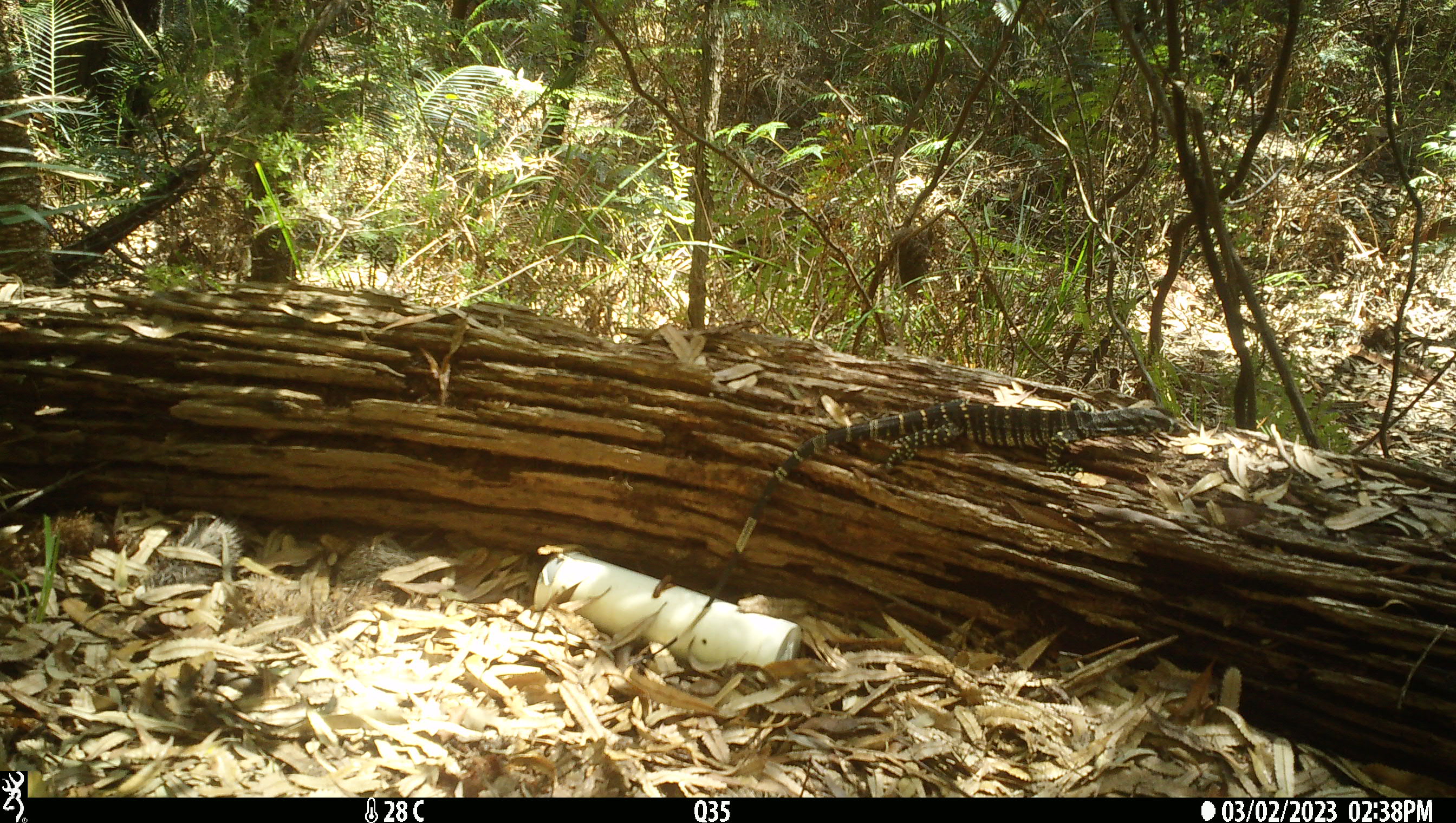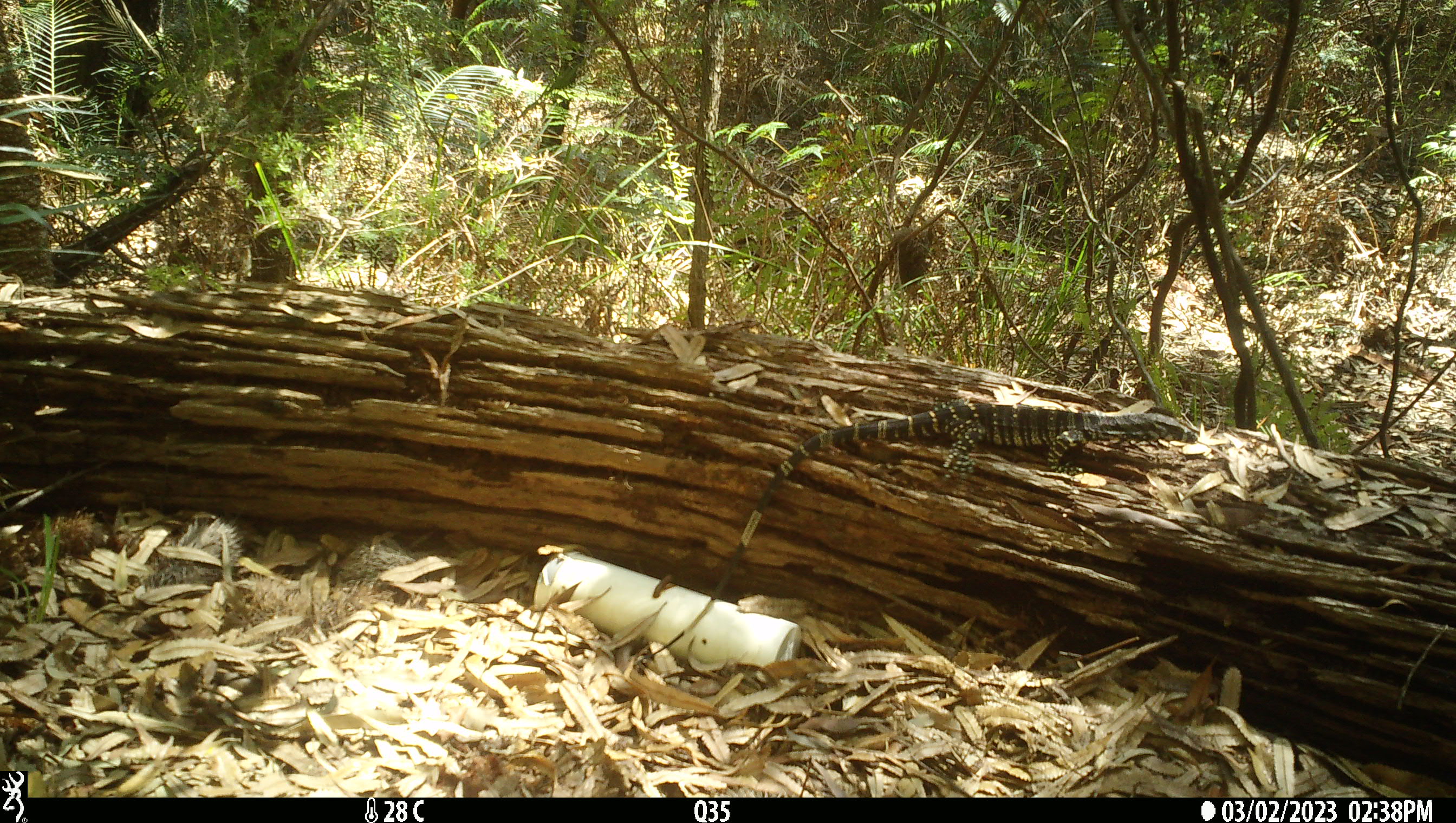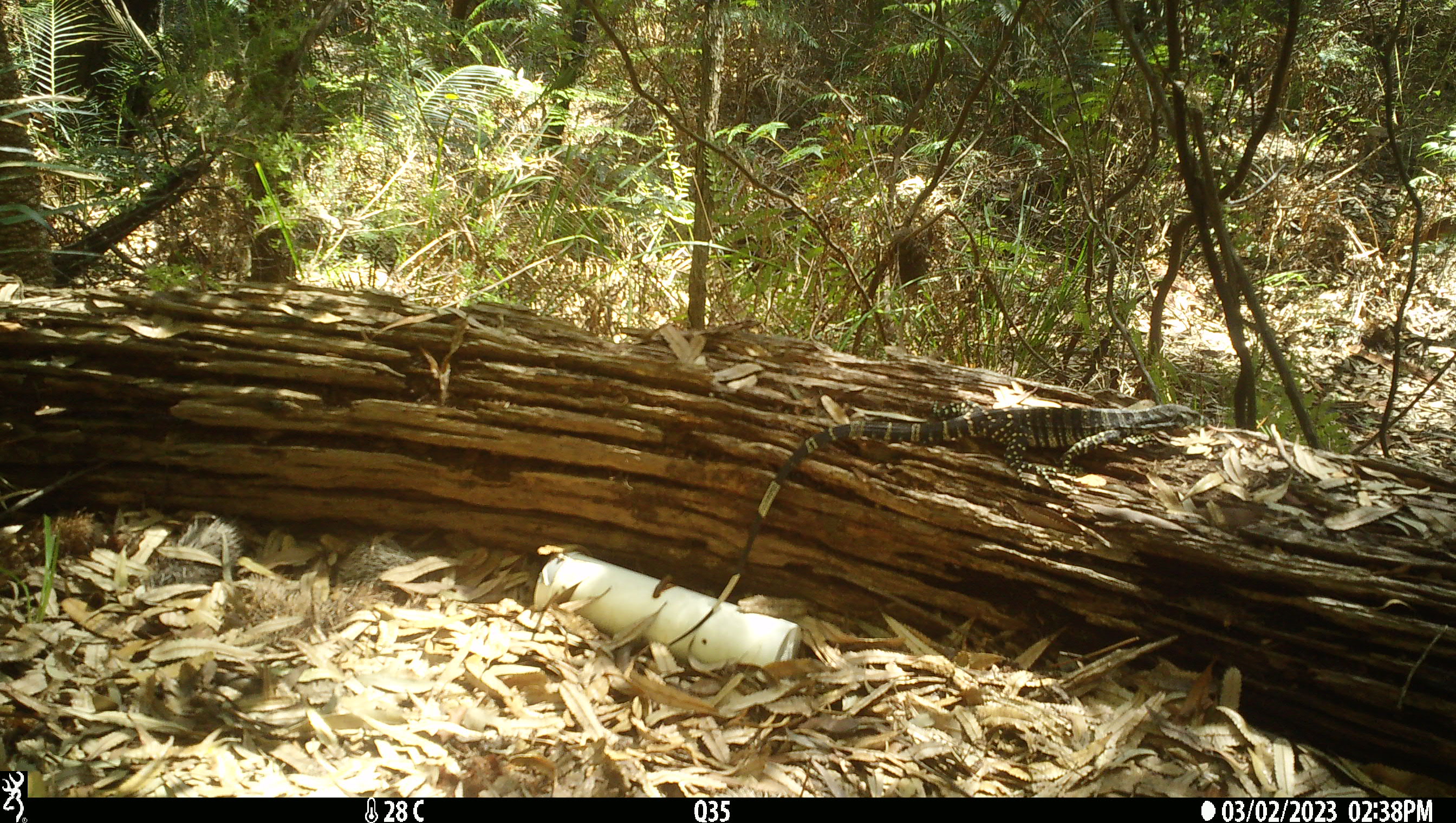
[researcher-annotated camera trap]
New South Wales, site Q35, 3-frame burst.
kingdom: Animalia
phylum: Chordata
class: Reptilia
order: Squamata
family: Varanidae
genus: Varanus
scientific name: Varanus varius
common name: lace monitor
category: goanna